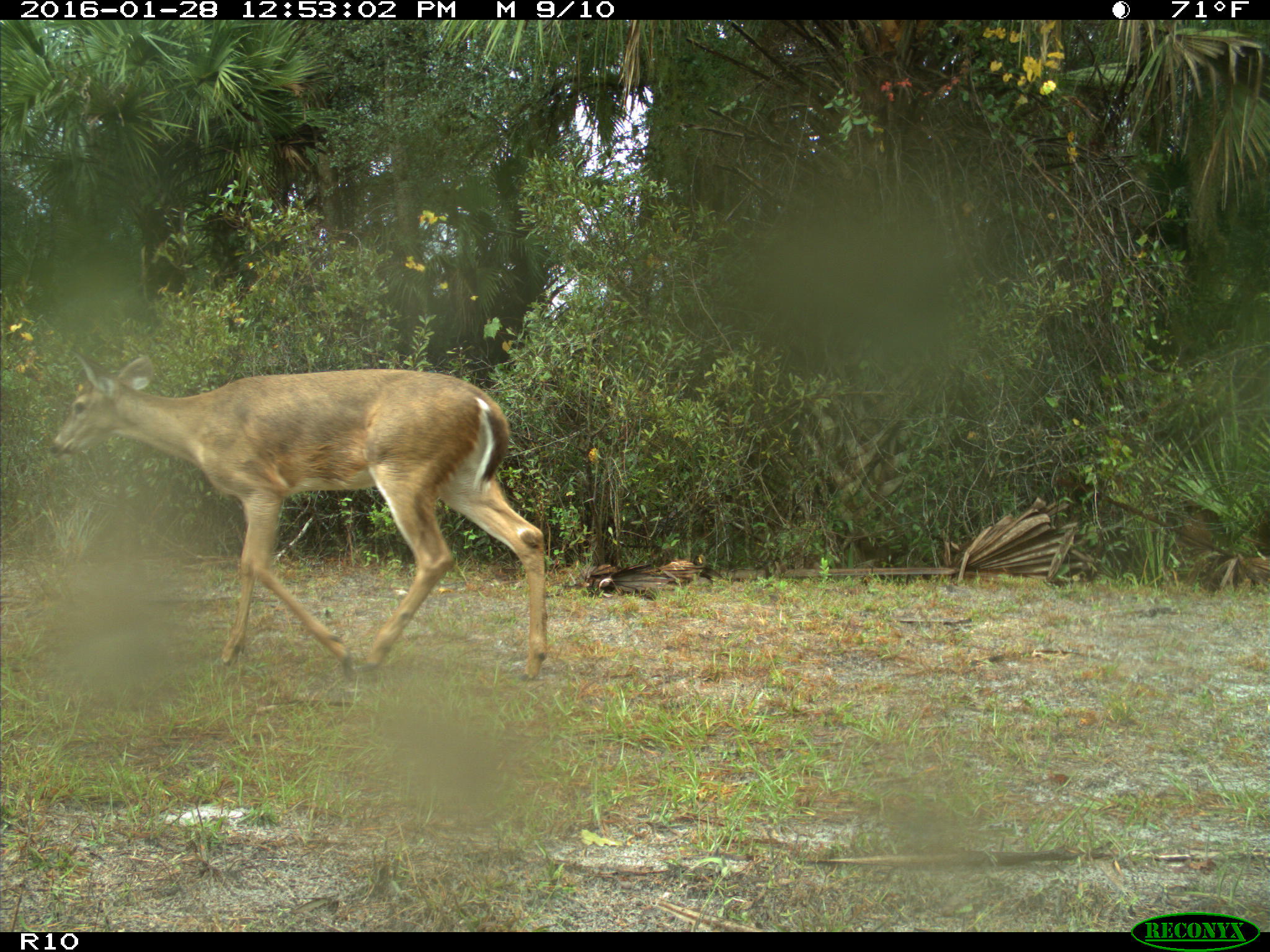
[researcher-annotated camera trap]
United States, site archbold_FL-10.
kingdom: Animalia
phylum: Chordata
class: Mammalia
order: Artiodactyla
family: Cervidae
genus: Odocoileus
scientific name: Odocoileus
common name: deer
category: unidentified deer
Unidentified deer (deer) (Odocoileus).